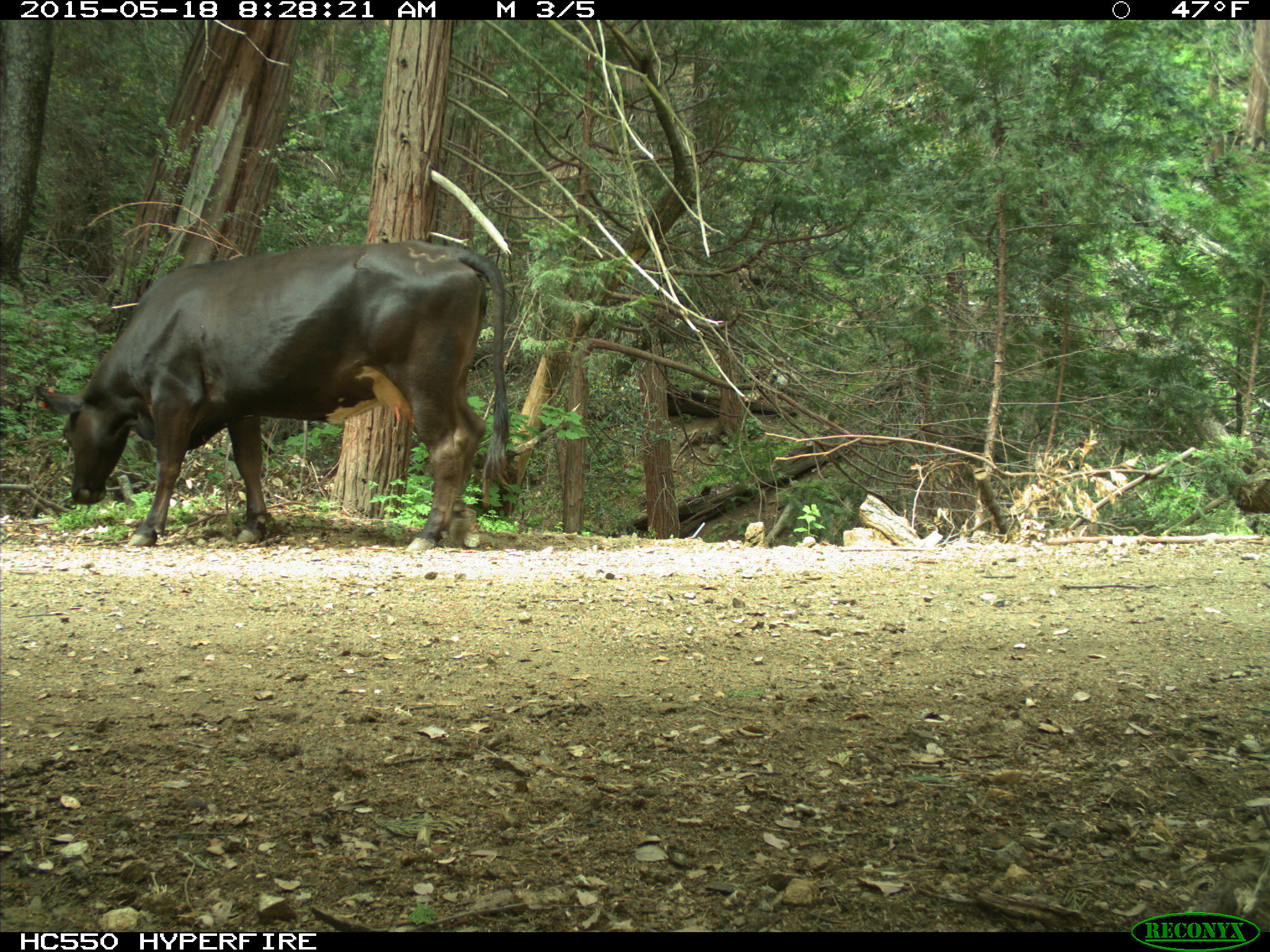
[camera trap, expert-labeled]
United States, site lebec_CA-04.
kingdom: Animalia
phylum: Chordata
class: Mammalia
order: Artiodactyla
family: Bovidae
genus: Bos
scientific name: Bos taurus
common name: domestic cow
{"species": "Bos taurus (domestic cow)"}